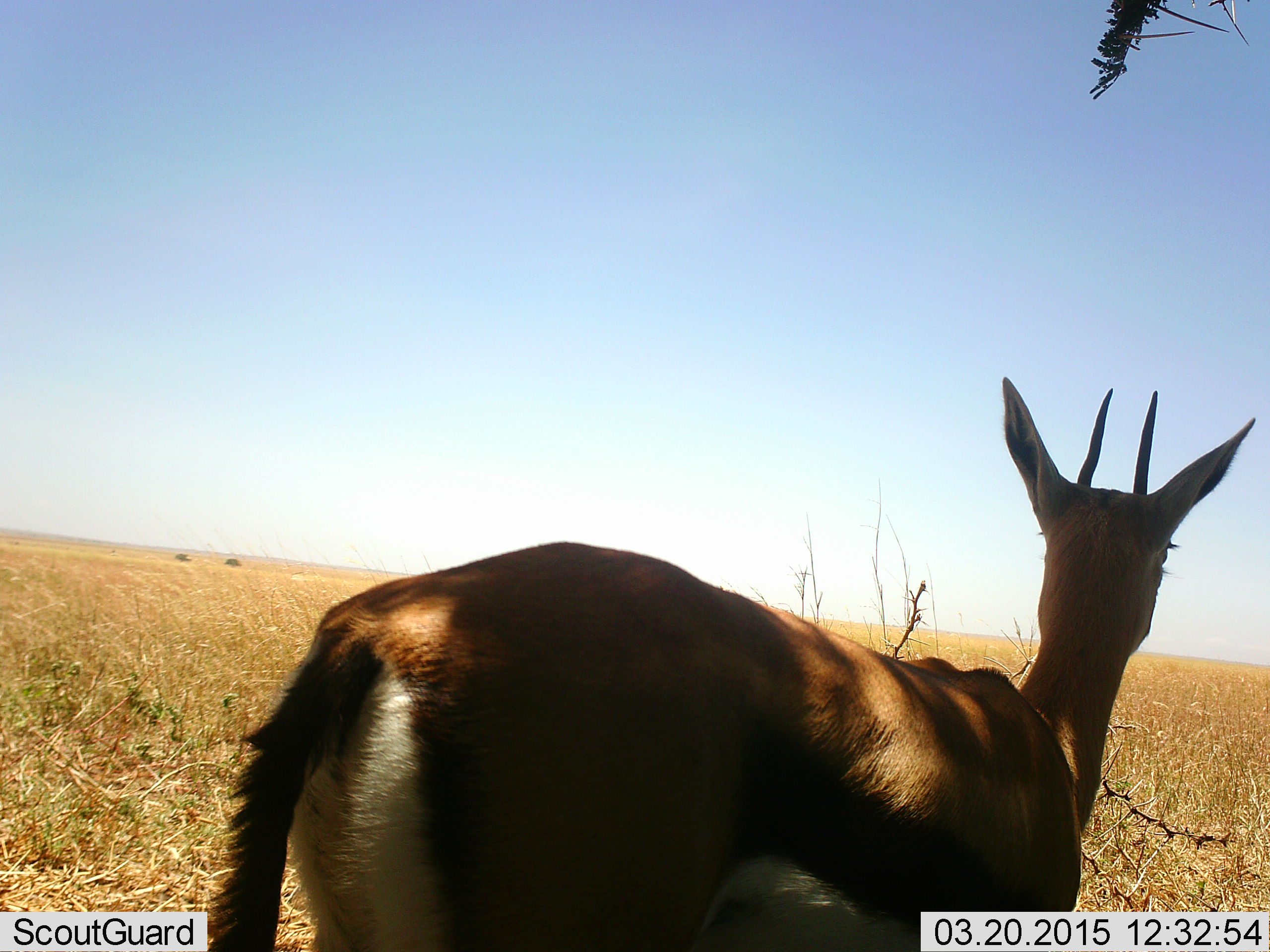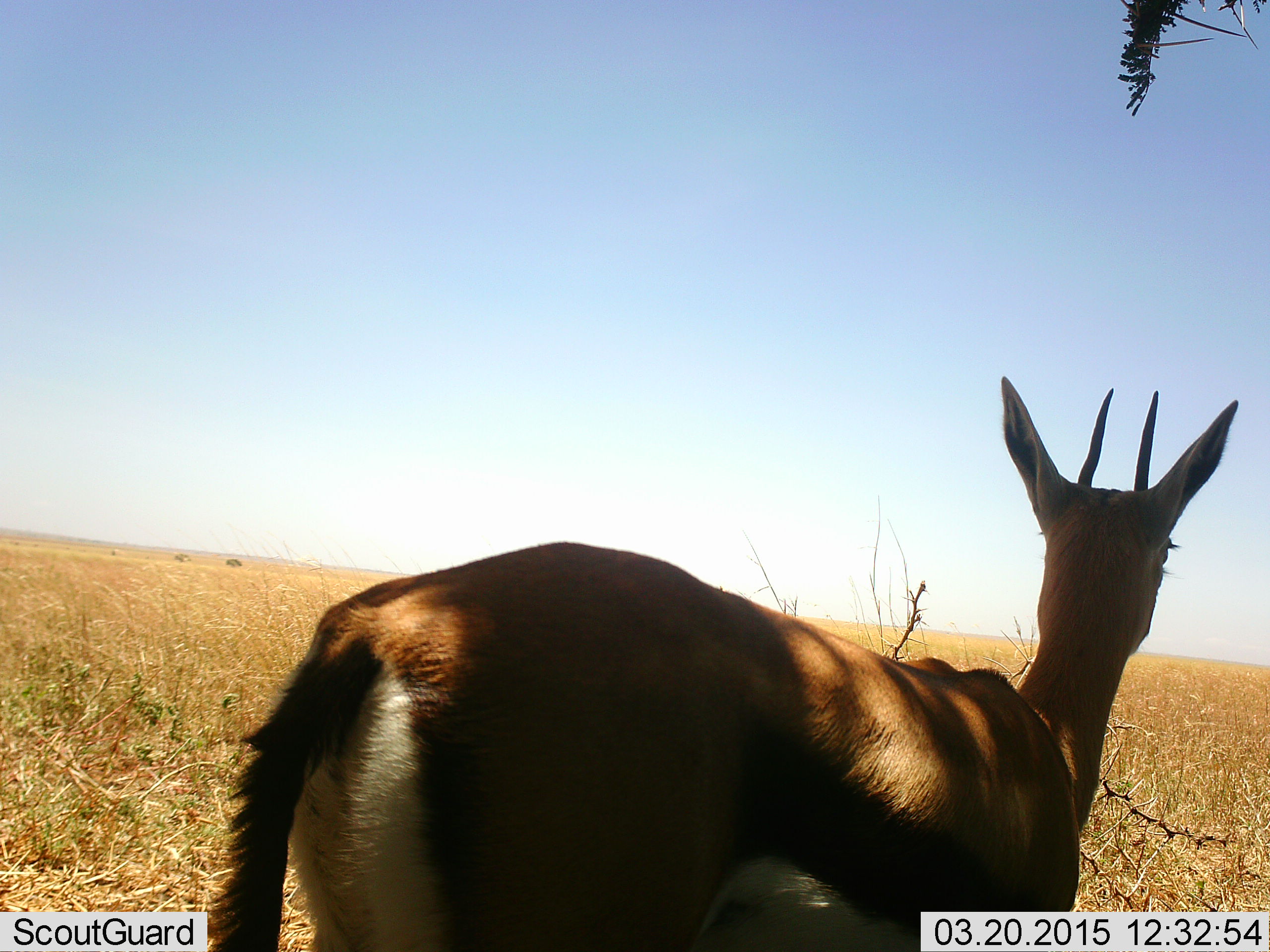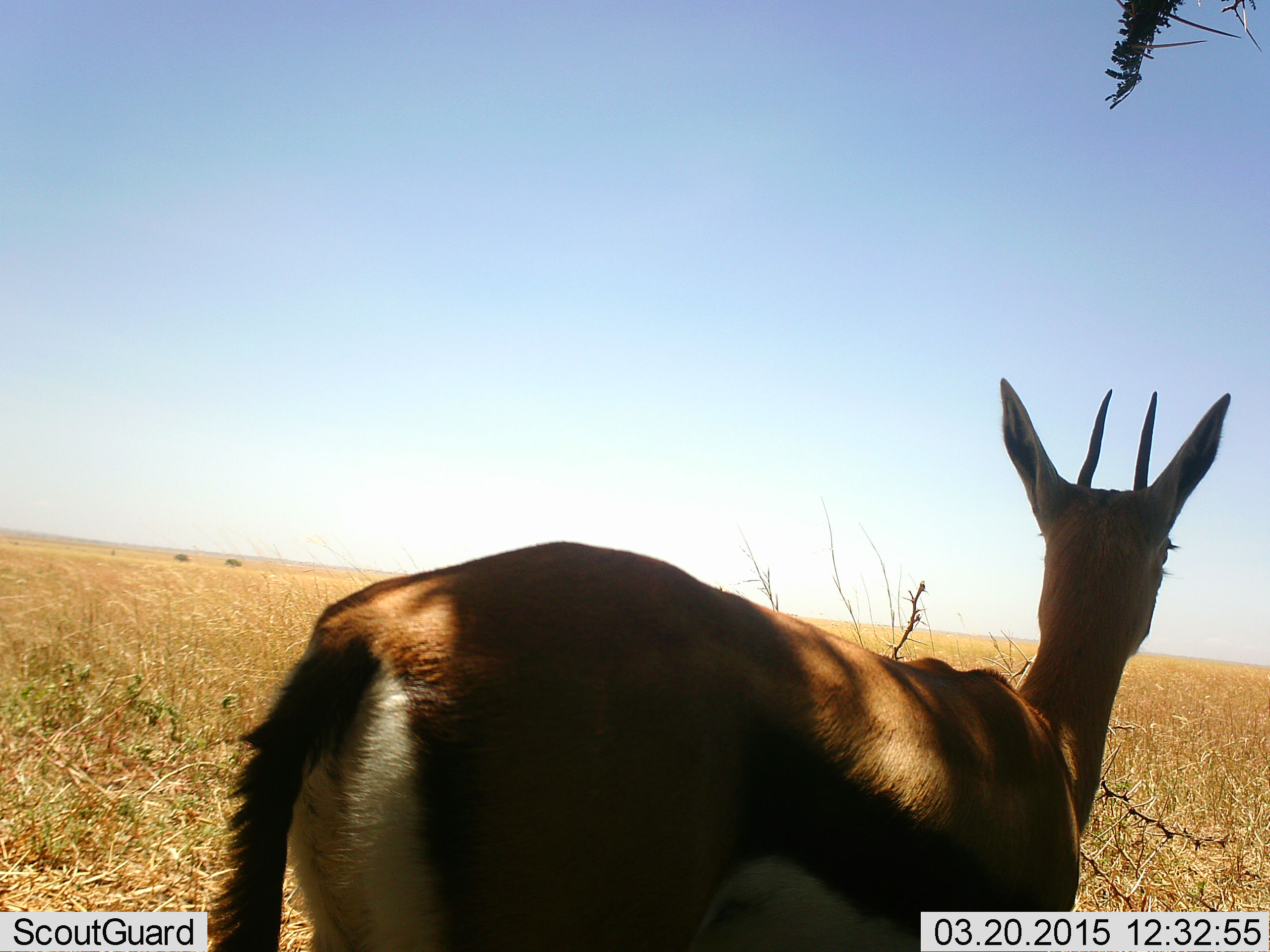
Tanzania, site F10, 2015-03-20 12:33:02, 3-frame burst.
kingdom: Animalia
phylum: Chordata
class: Mammalia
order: Artiodactyla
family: Bovidae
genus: Eudorcas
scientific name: Eudorcas thomsonii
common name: thomson's gazelle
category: gazellethomsons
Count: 1.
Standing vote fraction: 90%.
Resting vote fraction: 10%.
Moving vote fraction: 10%.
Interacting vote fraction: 0%.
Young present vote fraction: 0%.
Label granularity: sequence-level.